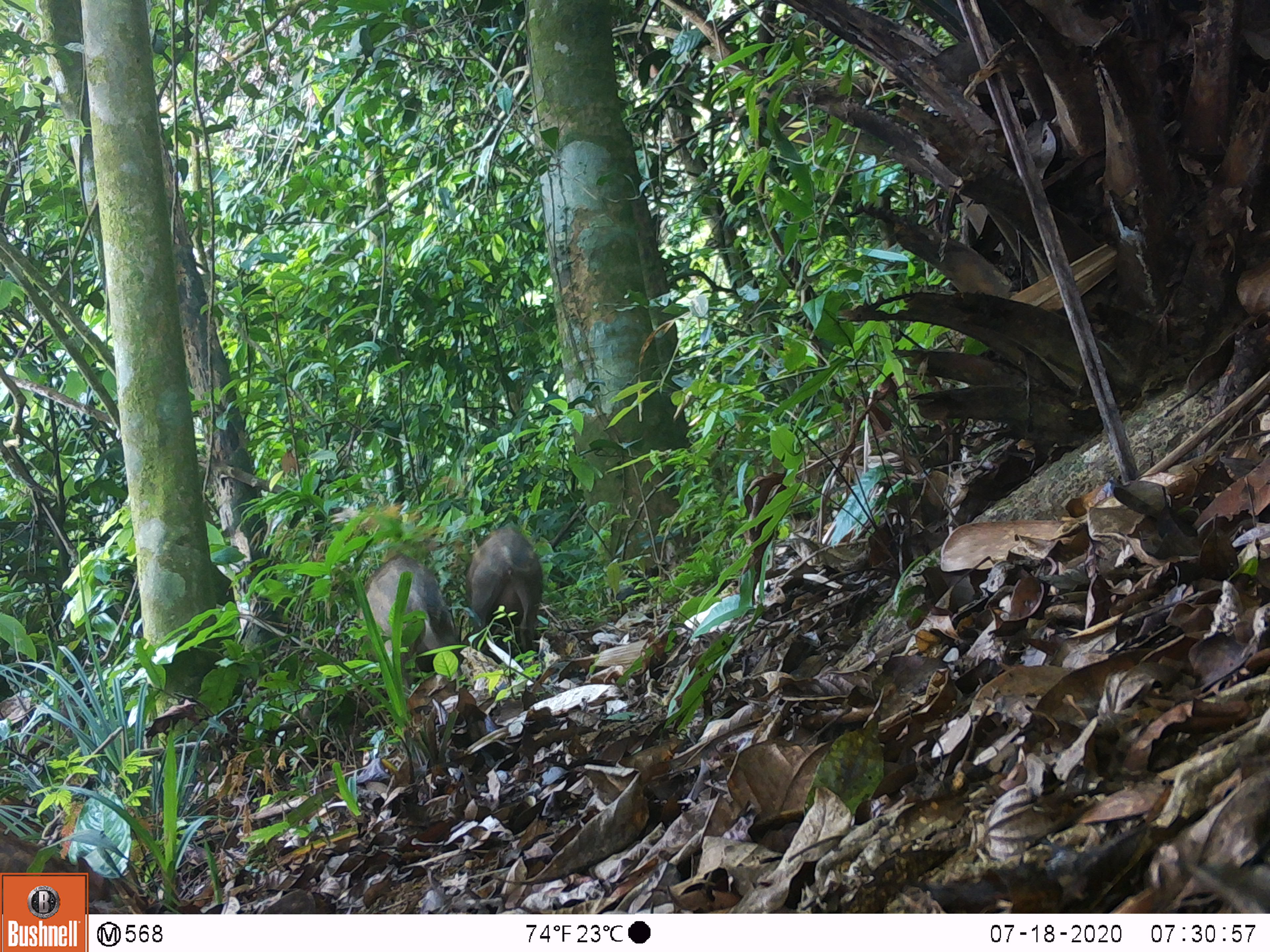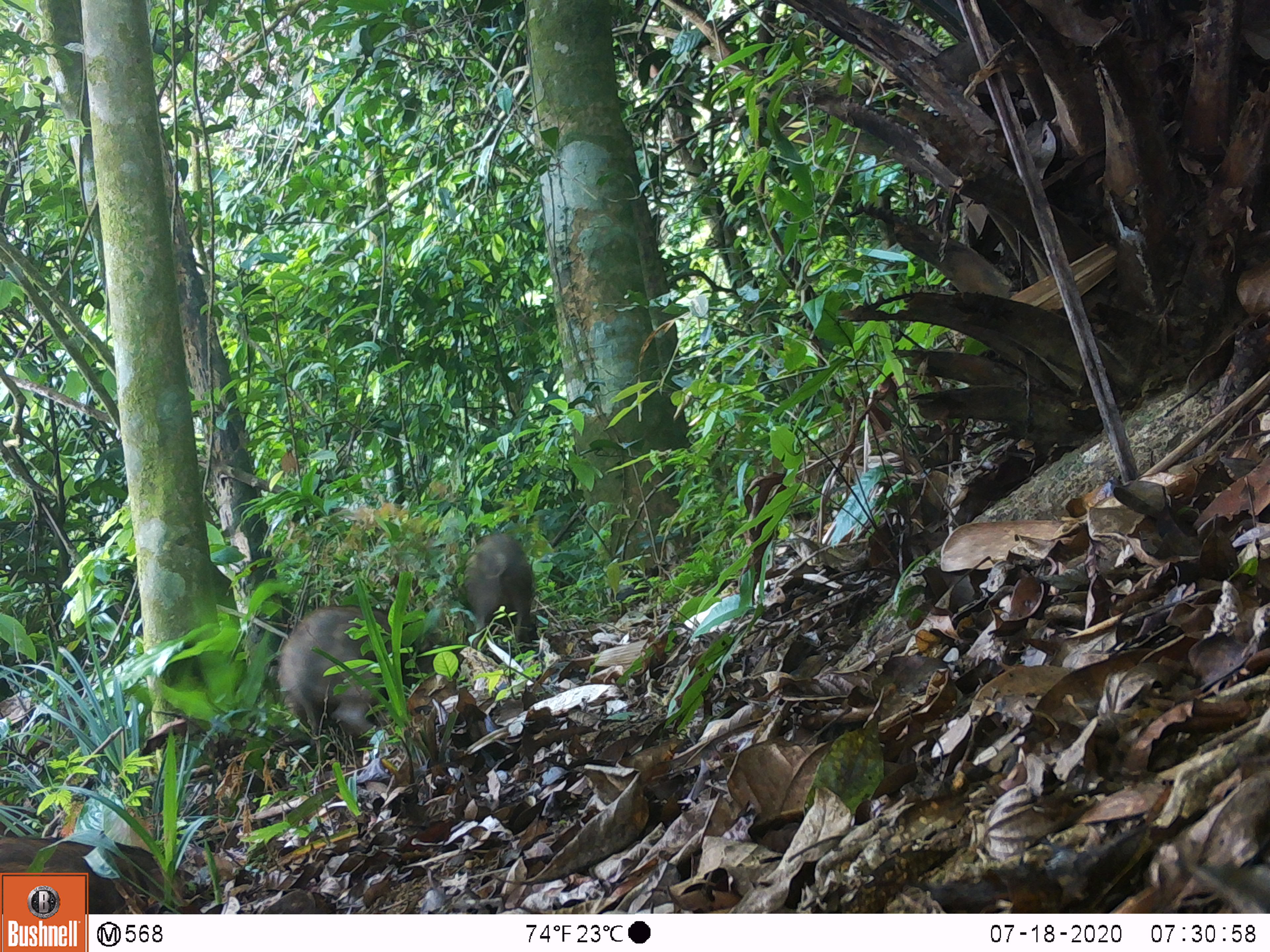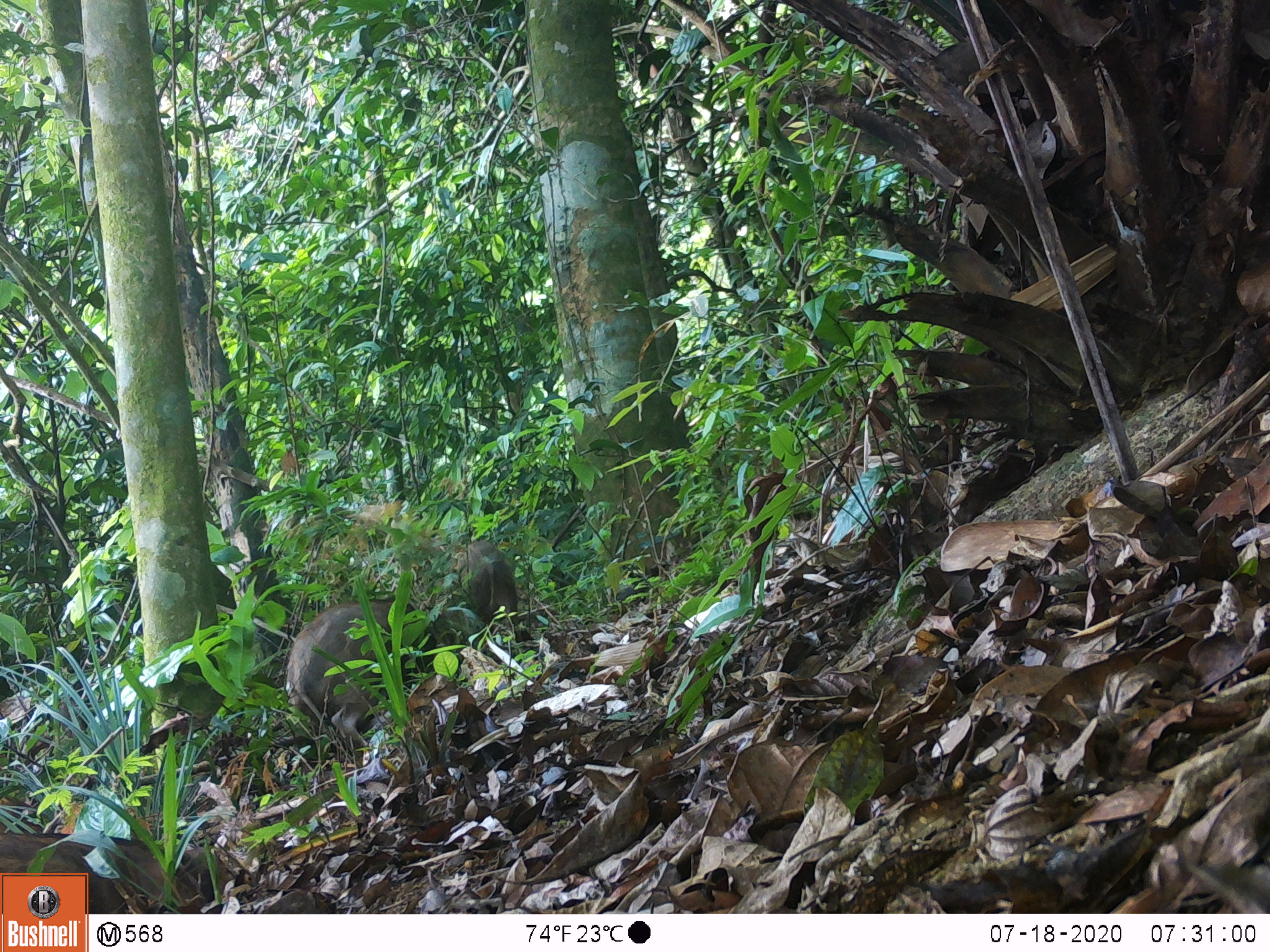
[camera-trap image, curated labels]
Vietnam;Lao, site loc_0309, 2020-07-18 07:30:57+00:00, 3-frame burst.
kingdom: Animalia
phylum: Chordata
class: Mammalia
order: Artiodactyla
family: Suidae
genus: Sus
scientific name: Sus scrofa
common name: eurasian wild pig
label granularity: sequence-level